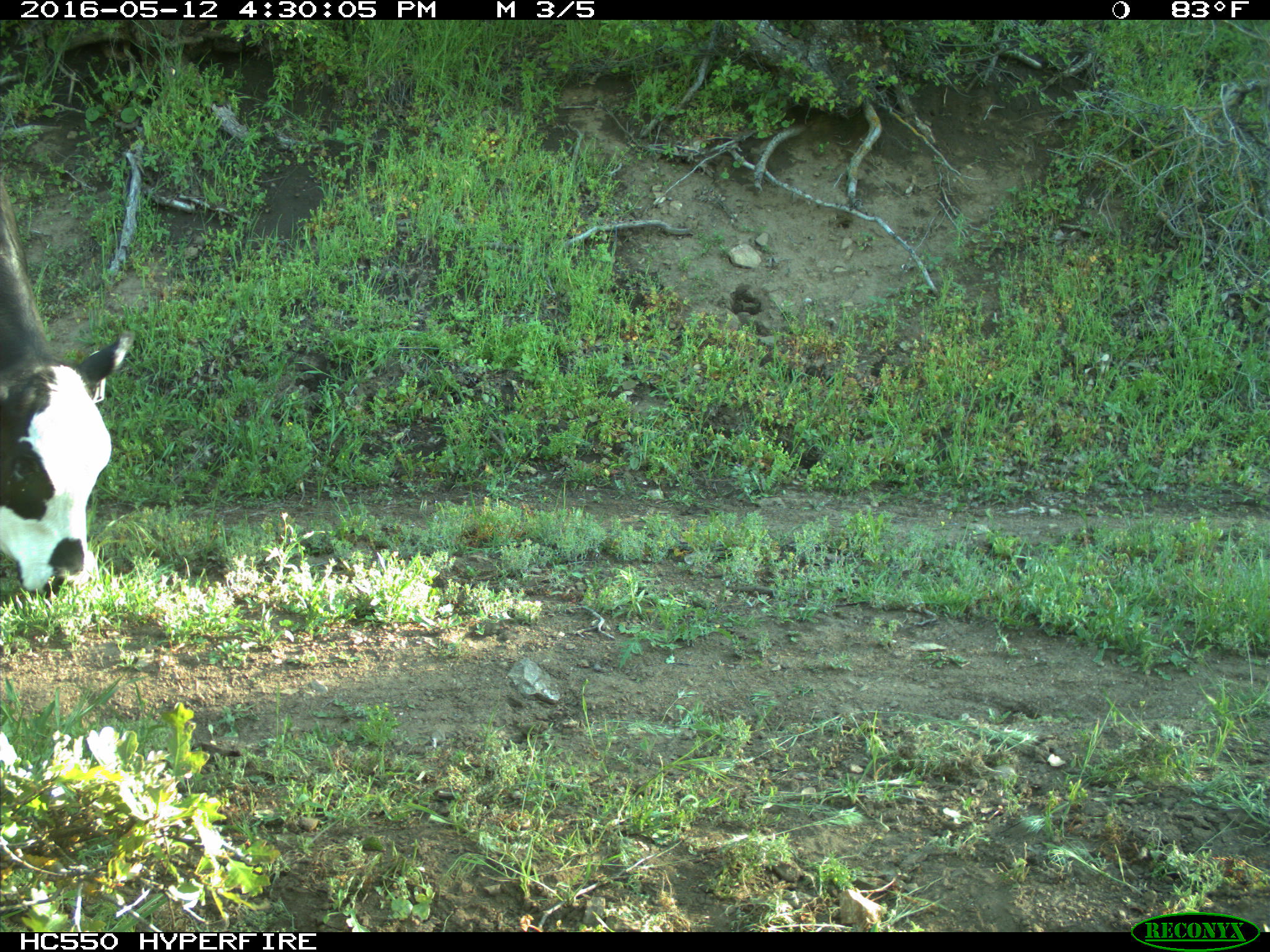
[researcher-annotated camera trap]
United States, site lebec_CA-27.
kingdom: Animalia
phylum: Chordata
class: Mammalia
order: Artiodactyla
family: Bovidae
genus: Bos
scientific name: Bos taurus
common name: domestic cow